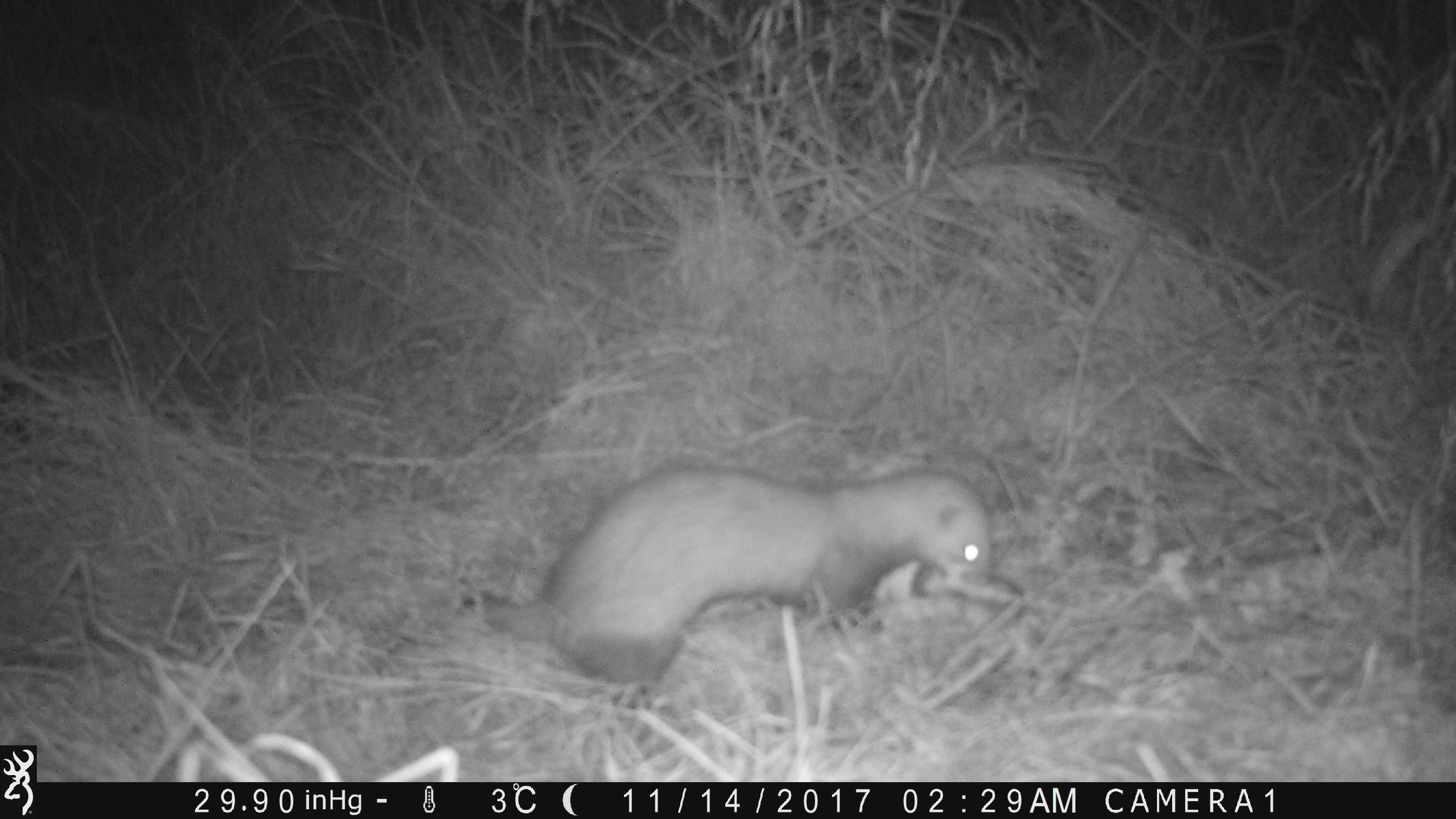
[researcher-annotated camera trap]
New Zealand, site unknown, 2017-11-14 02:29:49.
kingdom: Animalia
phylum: Chordata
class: Mammalia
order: Carnivora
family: Mustelidae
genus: Mustela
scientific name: Mustela furo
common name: ferret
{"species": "ferret (Mustela furo)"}